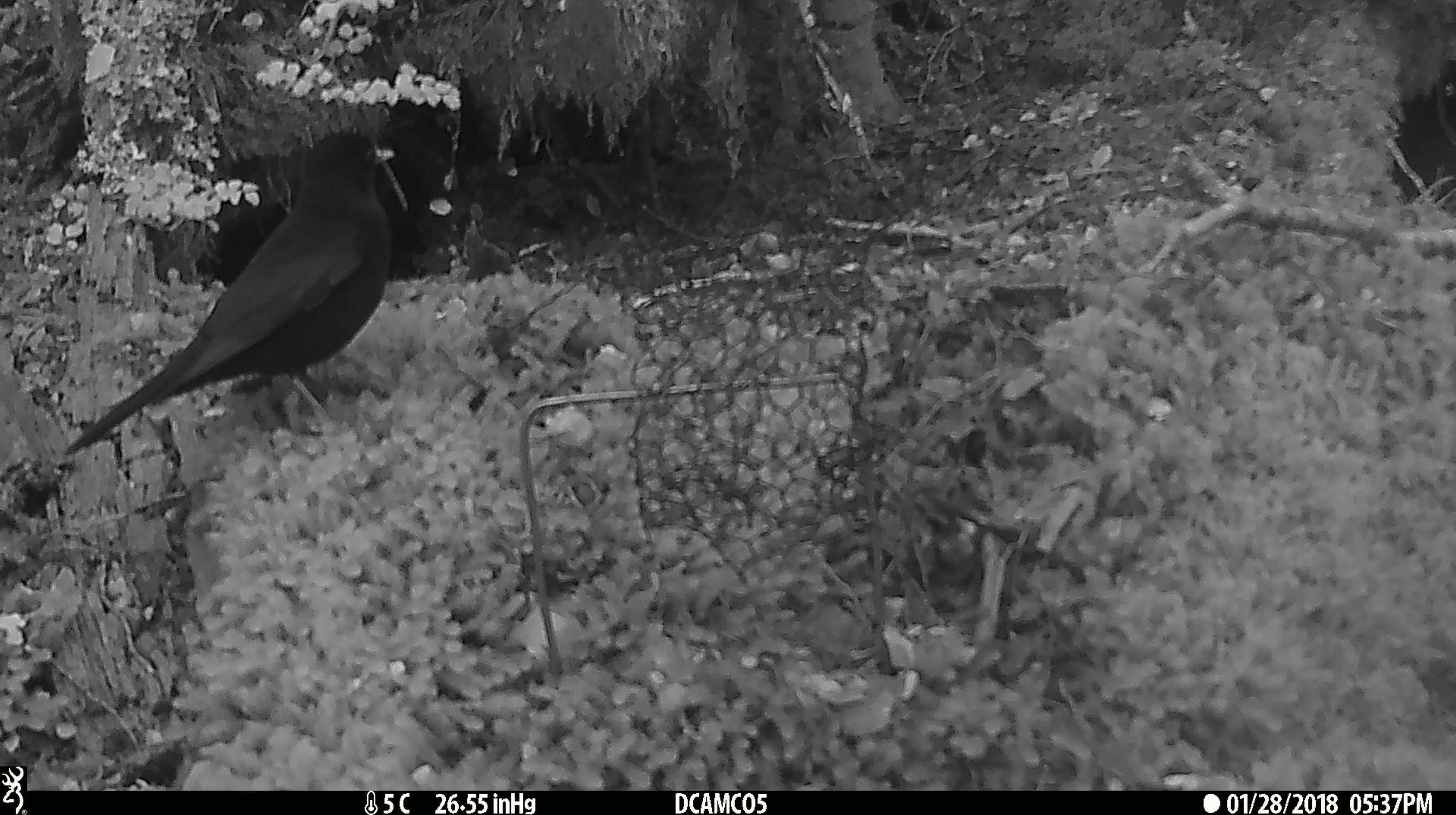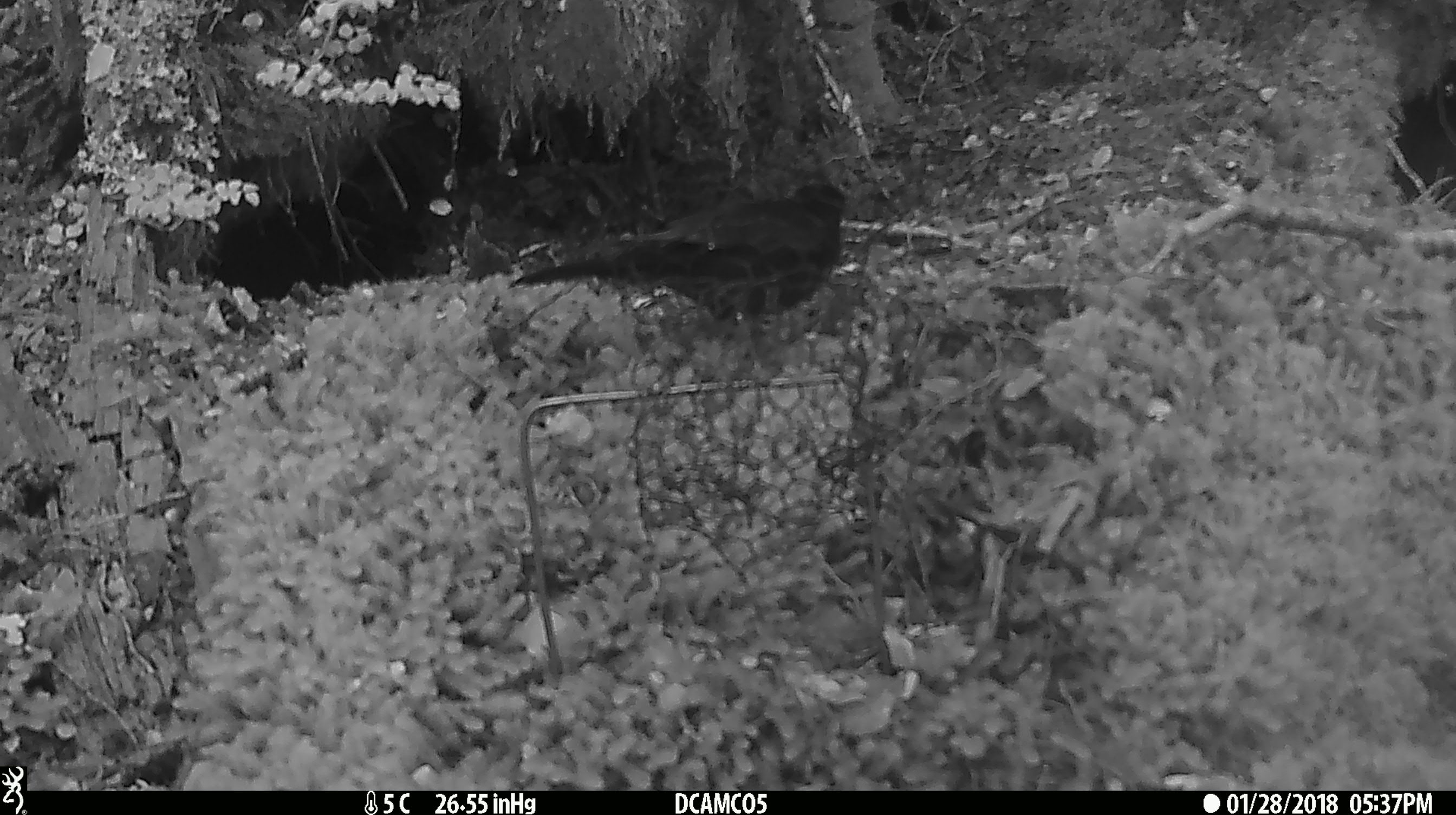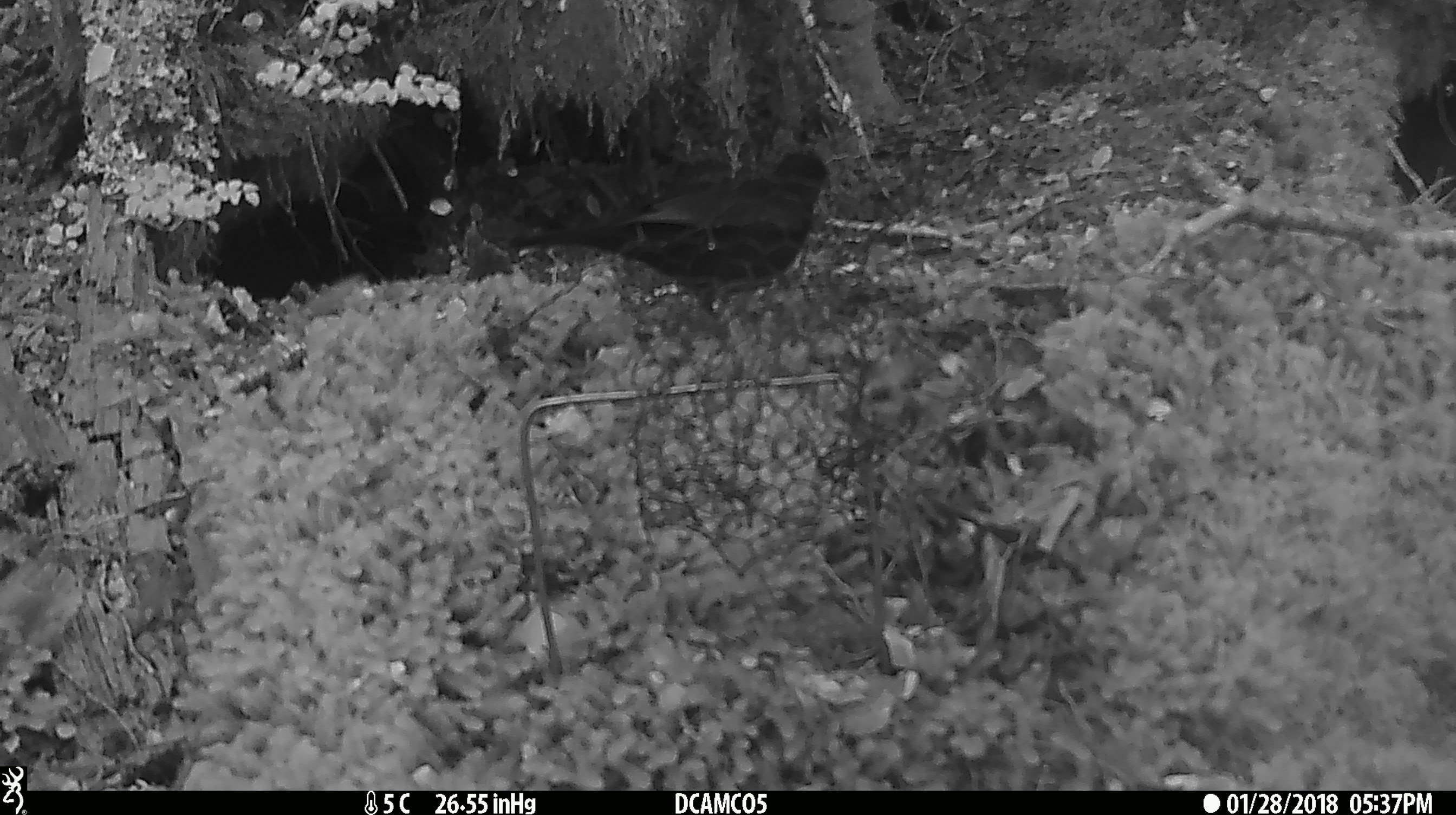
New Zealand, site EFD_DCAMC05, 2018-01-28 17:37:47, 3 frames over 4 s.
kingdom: Animalia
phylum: Chordata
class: Aves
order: Passeriformes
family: Turdidae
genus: Turdus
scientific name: Turdus merula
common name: eurasian blackbird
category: blackbird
Blackbird (eurasian blackbird) (Turdus merula).